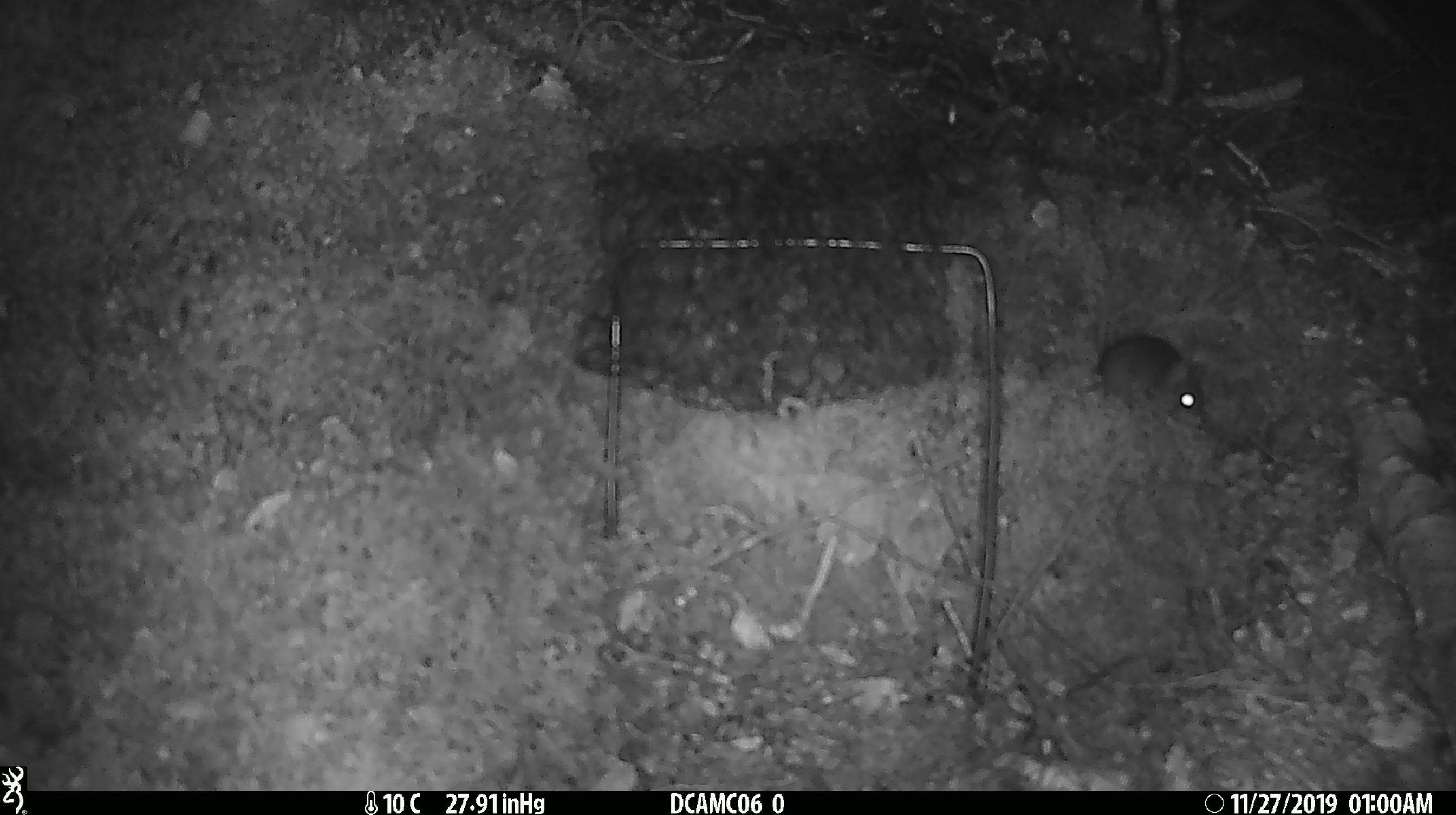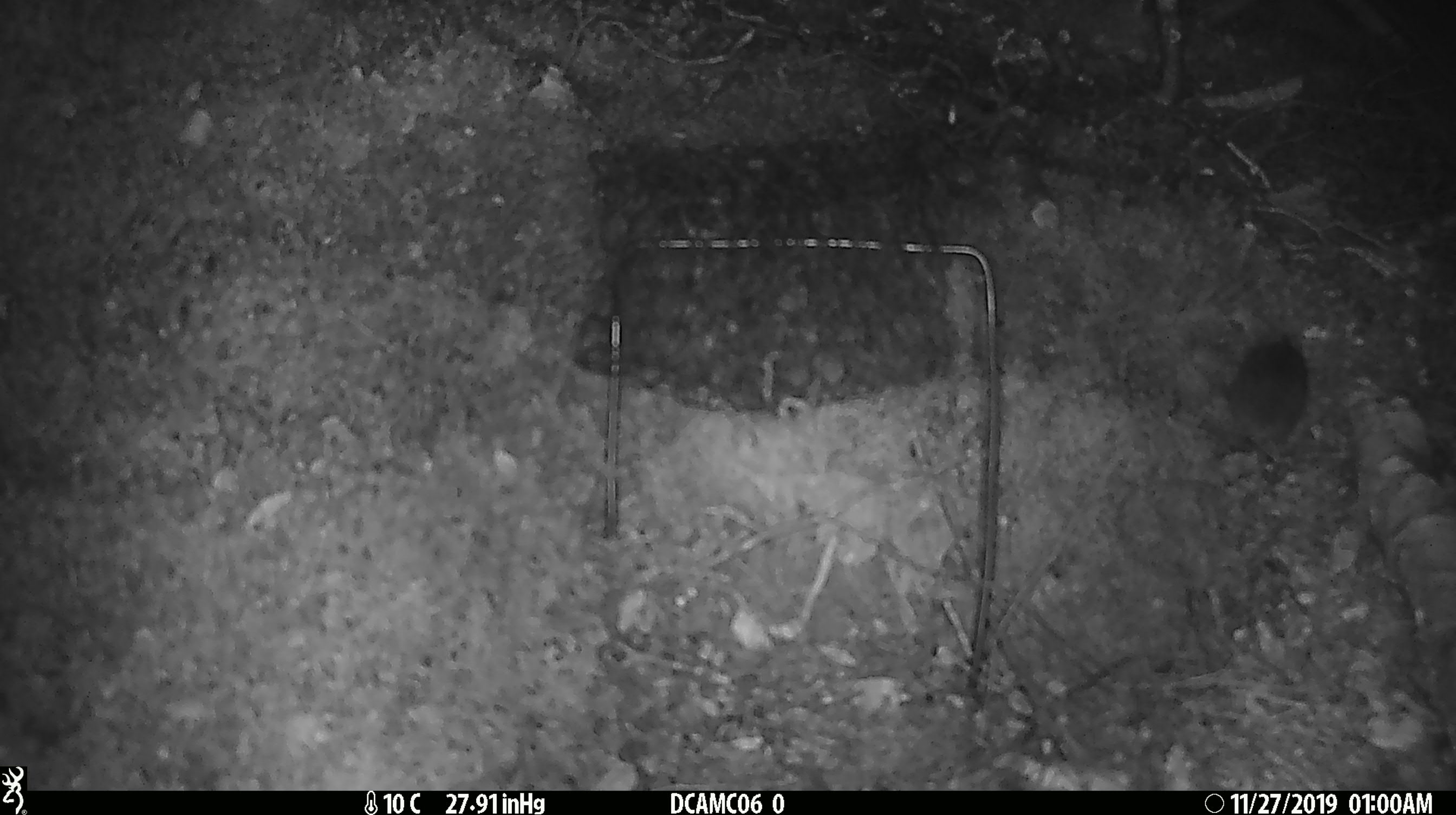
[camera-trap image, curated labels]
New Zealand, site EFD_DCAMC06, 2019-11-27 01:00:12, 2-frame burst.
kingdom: Animalia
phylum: Chordata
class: Mammalia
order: Rodentia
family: Muridae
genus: Mus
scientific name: Mus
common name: mouse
Mouse (Mus).